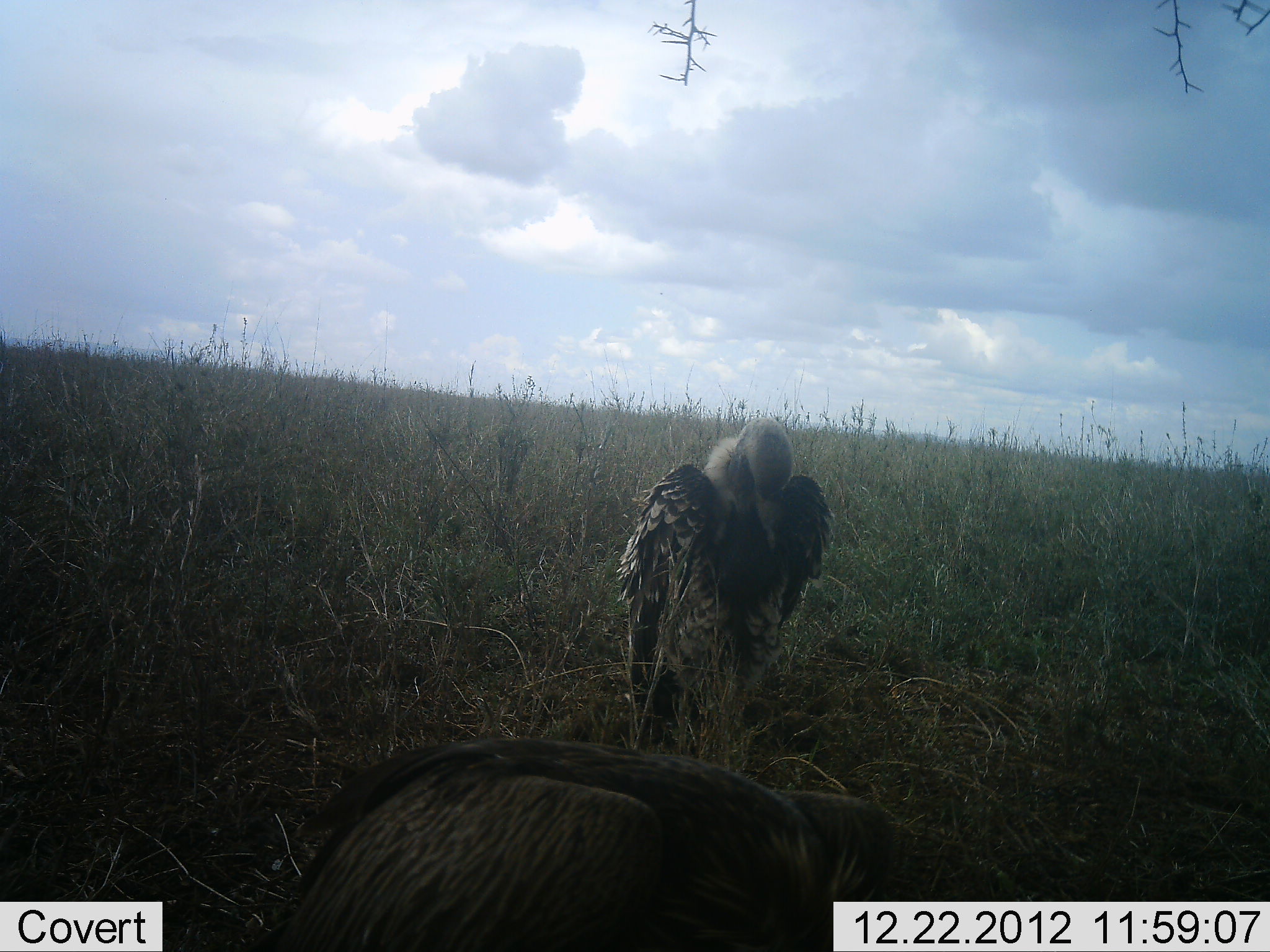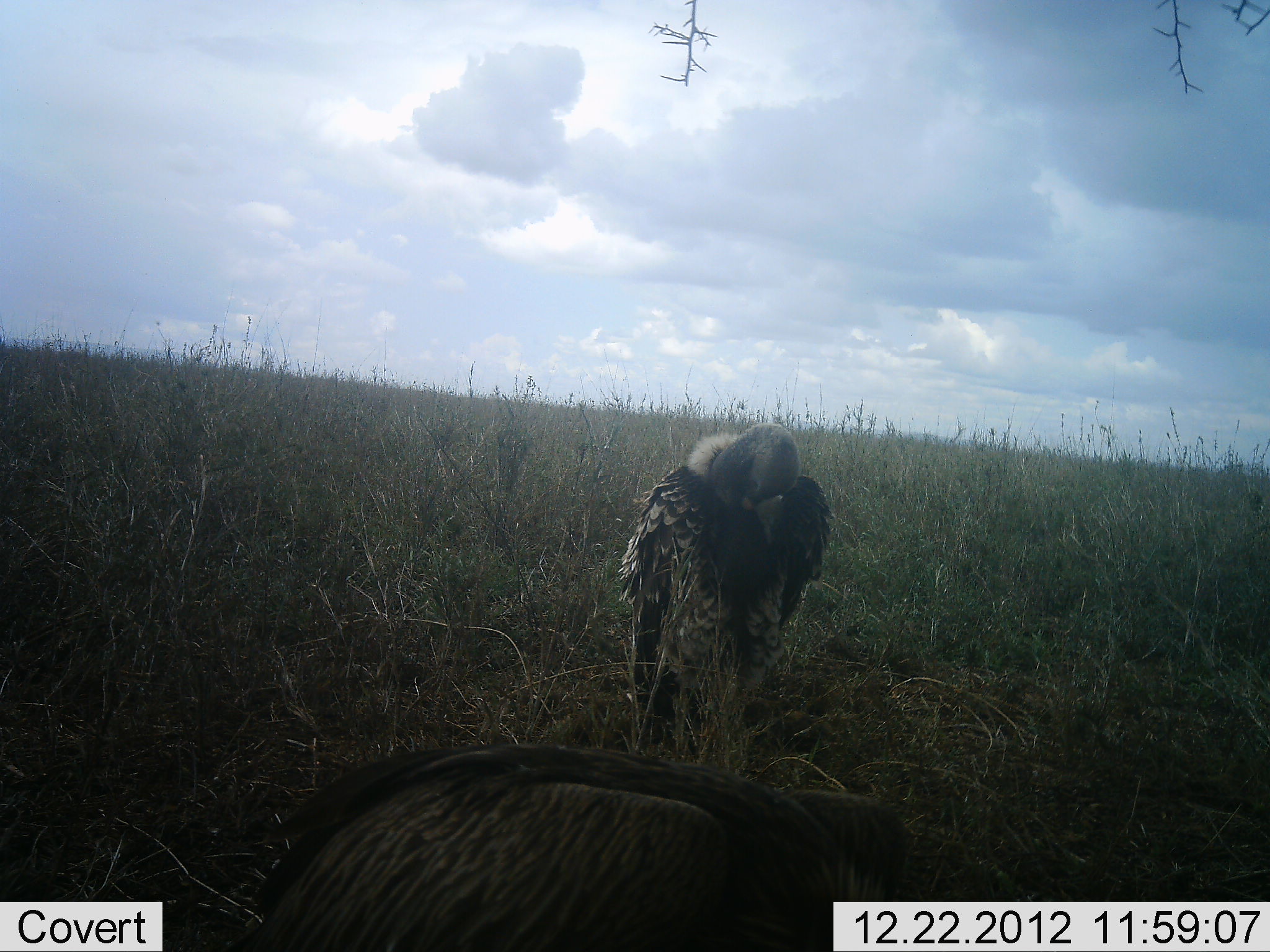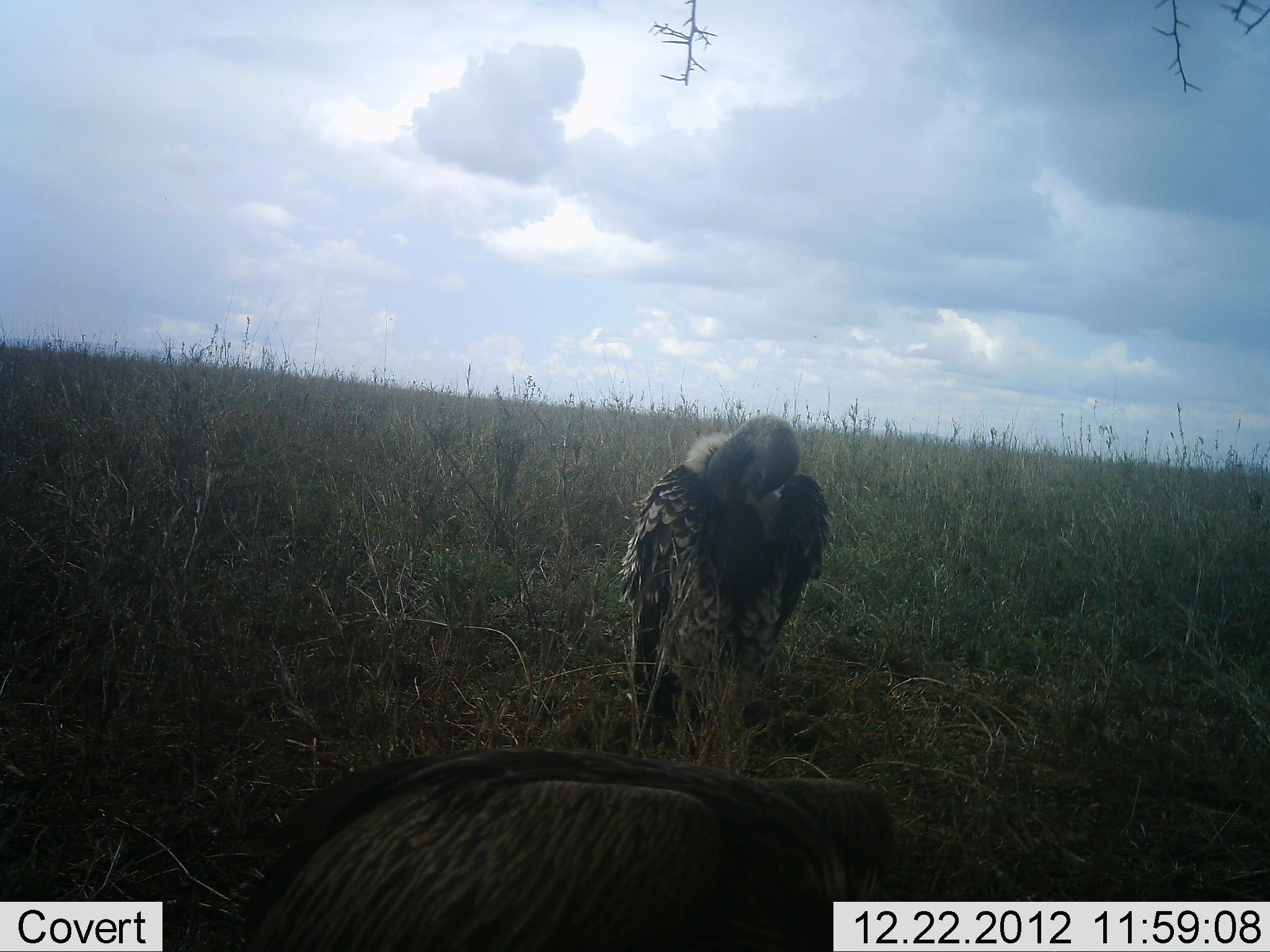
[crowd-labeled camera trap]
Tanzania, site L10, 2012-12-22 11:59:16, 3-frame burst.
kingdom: Animalia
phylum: Chordata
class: Aves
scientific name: Aves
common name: bird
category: otherbird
Otherbird (bird) (Aves), count 2. Behavior (volunteer vote fractions): standing 70%, resting 10%, moving 0%, interacting 0%. Young present (vote fraction): 0%. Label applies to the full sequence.